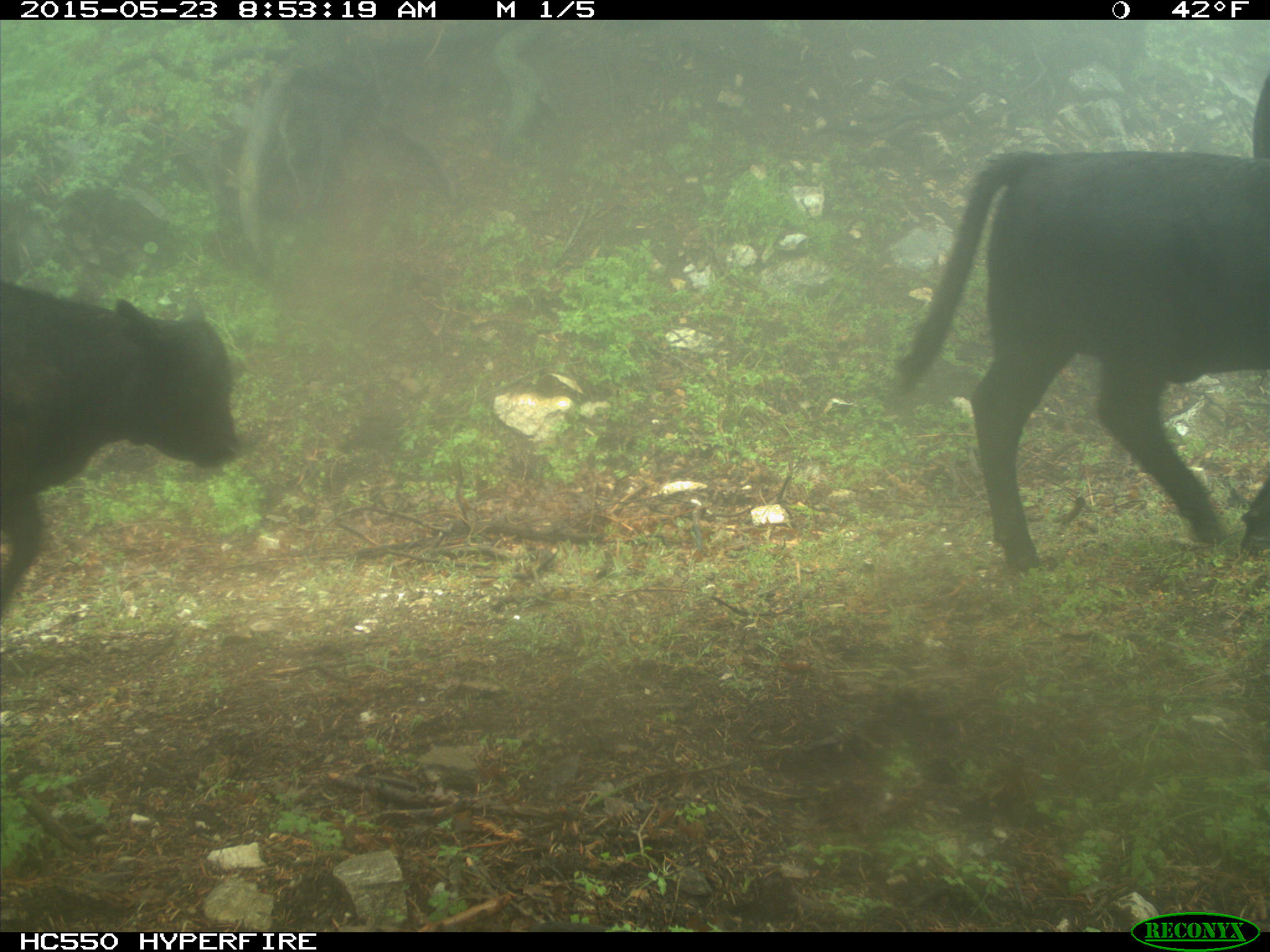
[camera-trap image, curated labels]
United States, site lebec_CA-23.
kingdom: Animalia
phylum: Chordata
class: Mammalia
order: Artiodactyla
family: Bovidae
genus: Bos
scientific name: Bos taurus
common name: domestic cow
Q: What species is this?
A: Bos taurus (domestic cow).